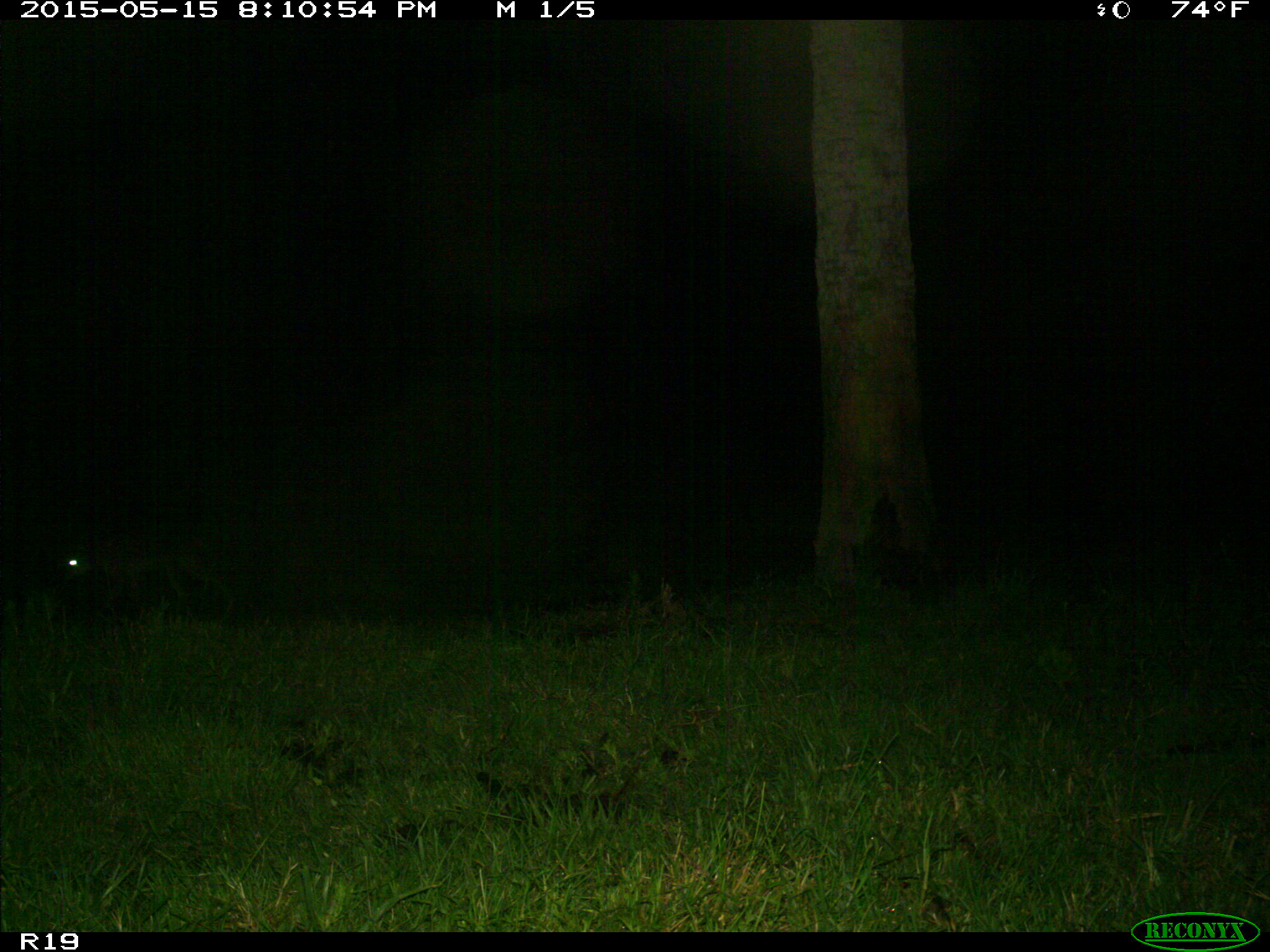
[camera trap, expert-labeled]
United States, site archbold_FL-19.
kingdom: Animalia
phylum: Chordata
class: Mammalia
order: Carnivora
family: Canidae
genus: Canis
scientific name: Canis latrans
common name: coyote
Canis latrans (coyote).